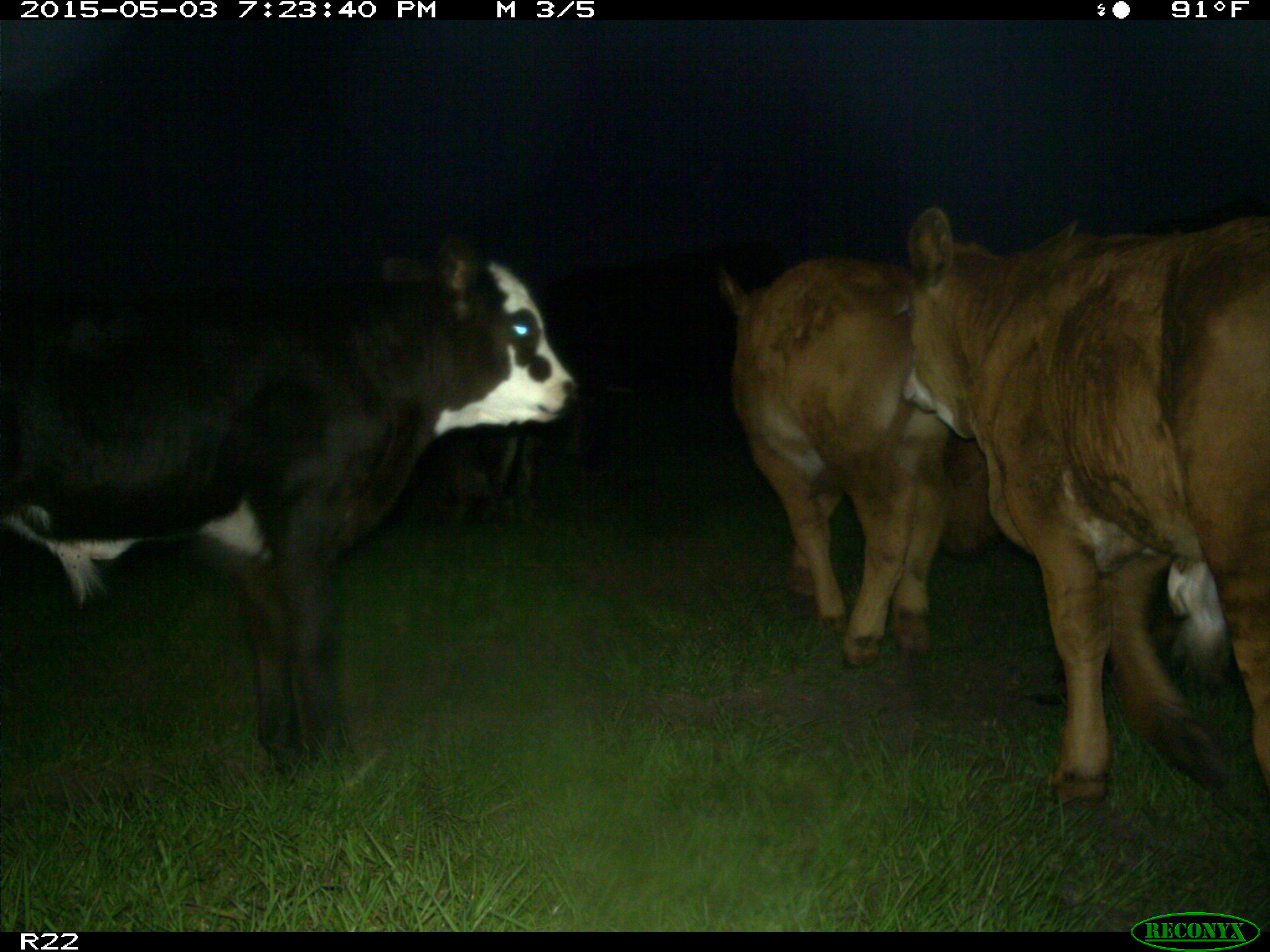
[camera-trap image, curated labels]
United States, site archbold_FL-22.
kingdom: Animalia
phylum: Chordata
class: Mammalia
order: Artiodactyla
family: Bovidae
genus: Bos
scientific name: Bos taurus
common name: domestic cow